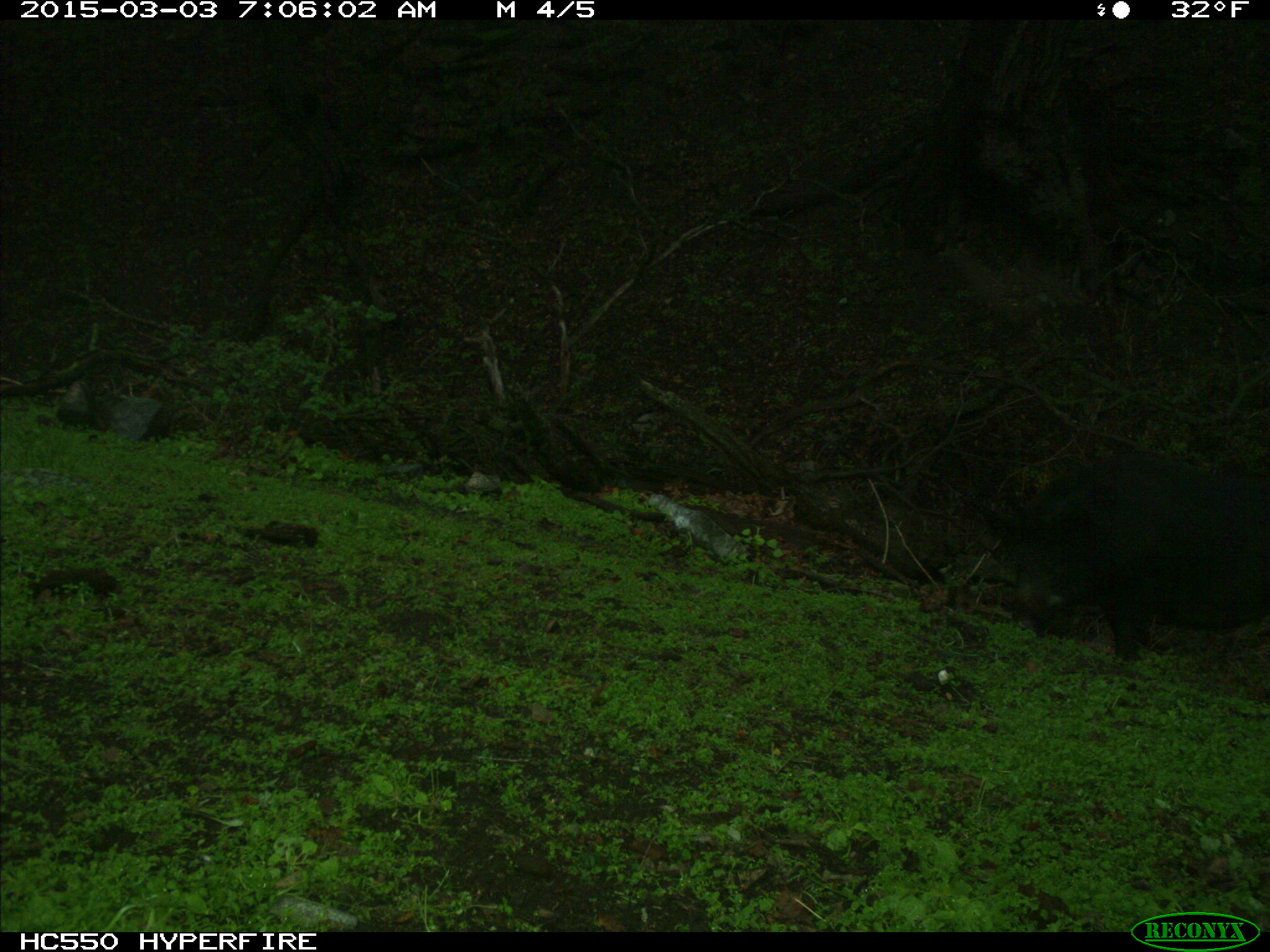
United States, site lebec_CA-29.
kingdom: Animalia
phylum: Chordata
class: Mammalia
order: Artiodactyla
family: Suidae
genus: Sus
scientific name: Sus scrofa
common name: wild boar